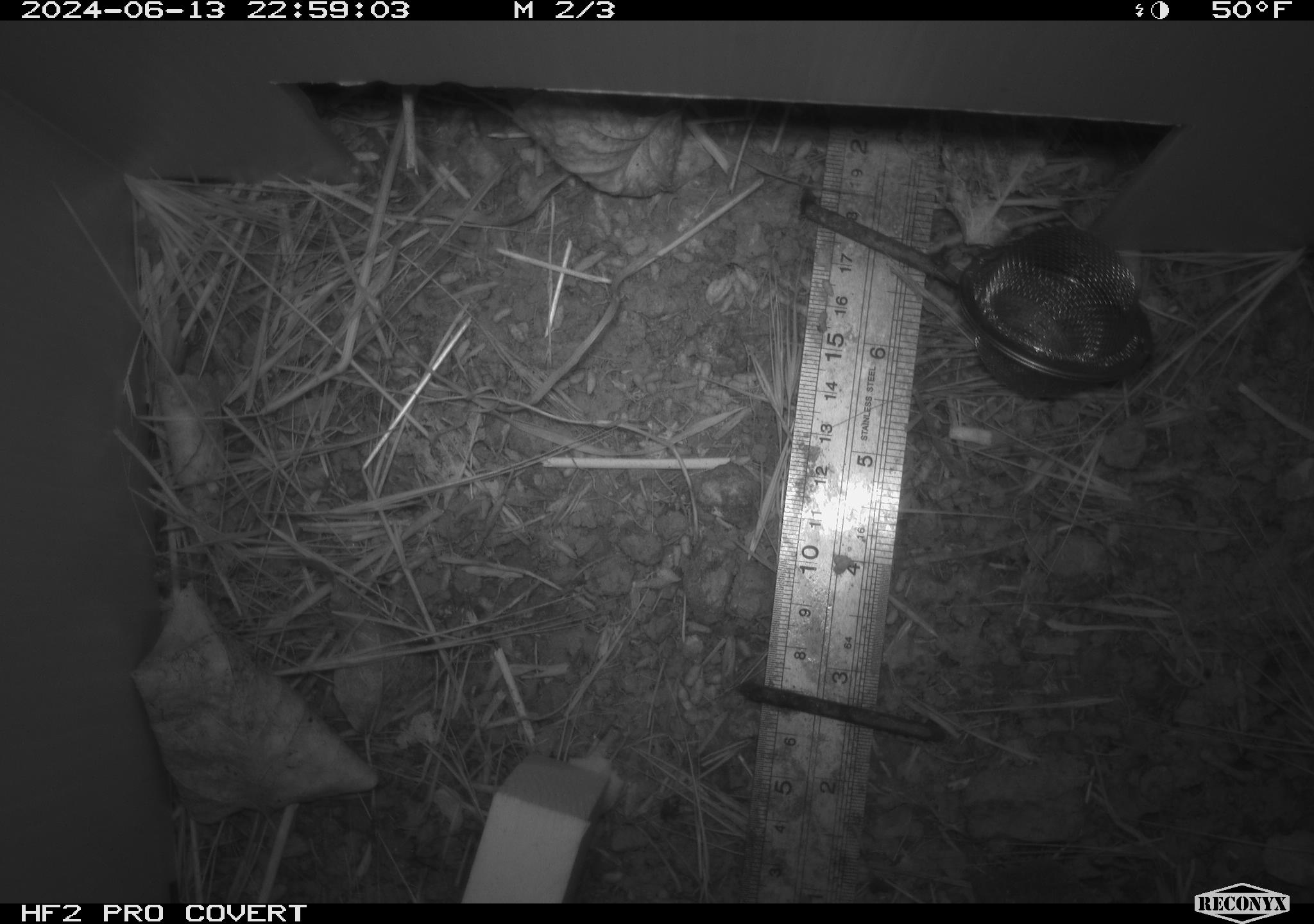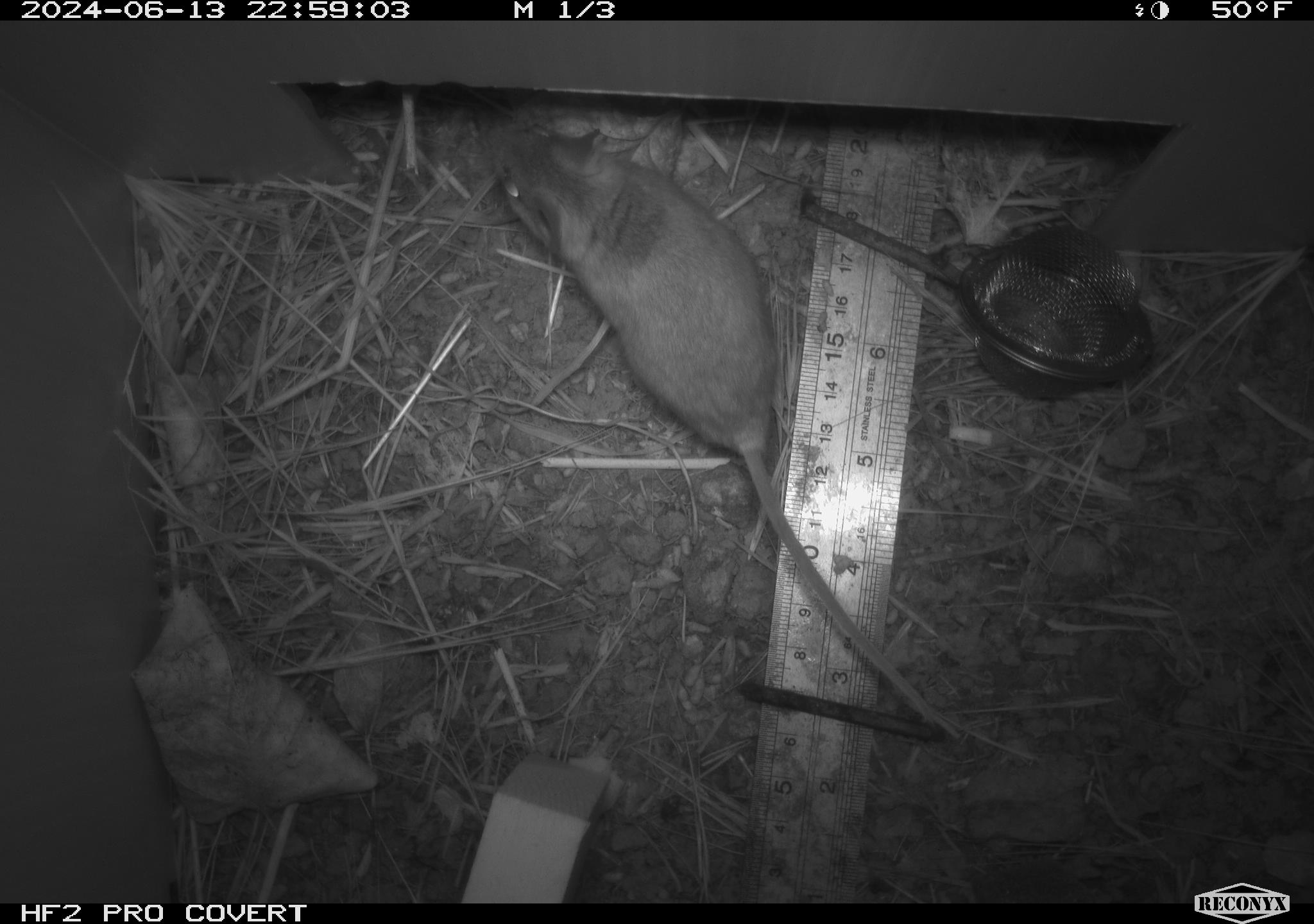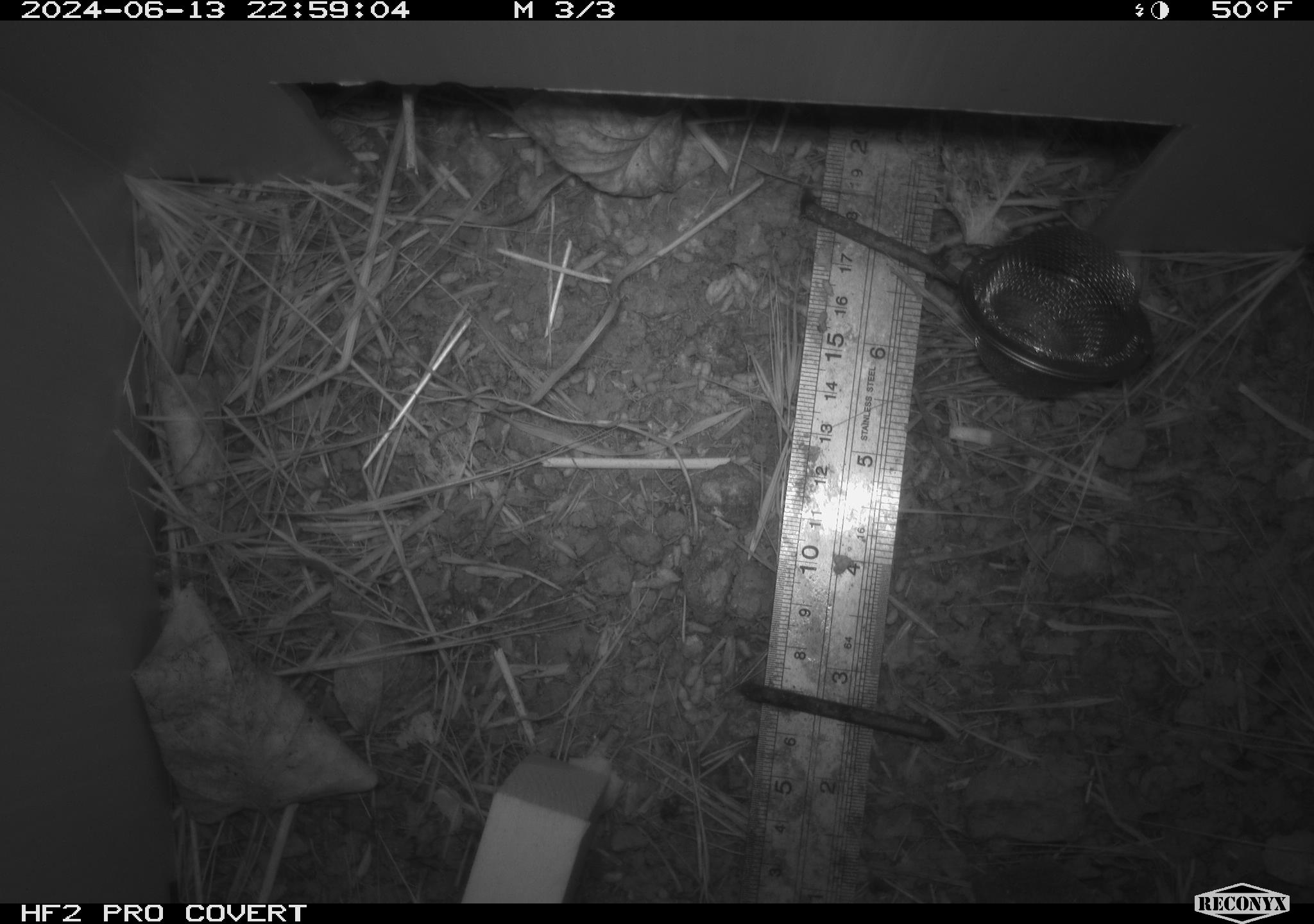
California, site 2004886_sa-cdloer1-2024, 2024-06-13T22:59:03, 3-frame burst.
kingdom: Animalia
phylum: Chordata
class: Mammalia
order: Rodentia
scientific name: Rodentia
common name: mouse species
Mouse species (Rodentia).